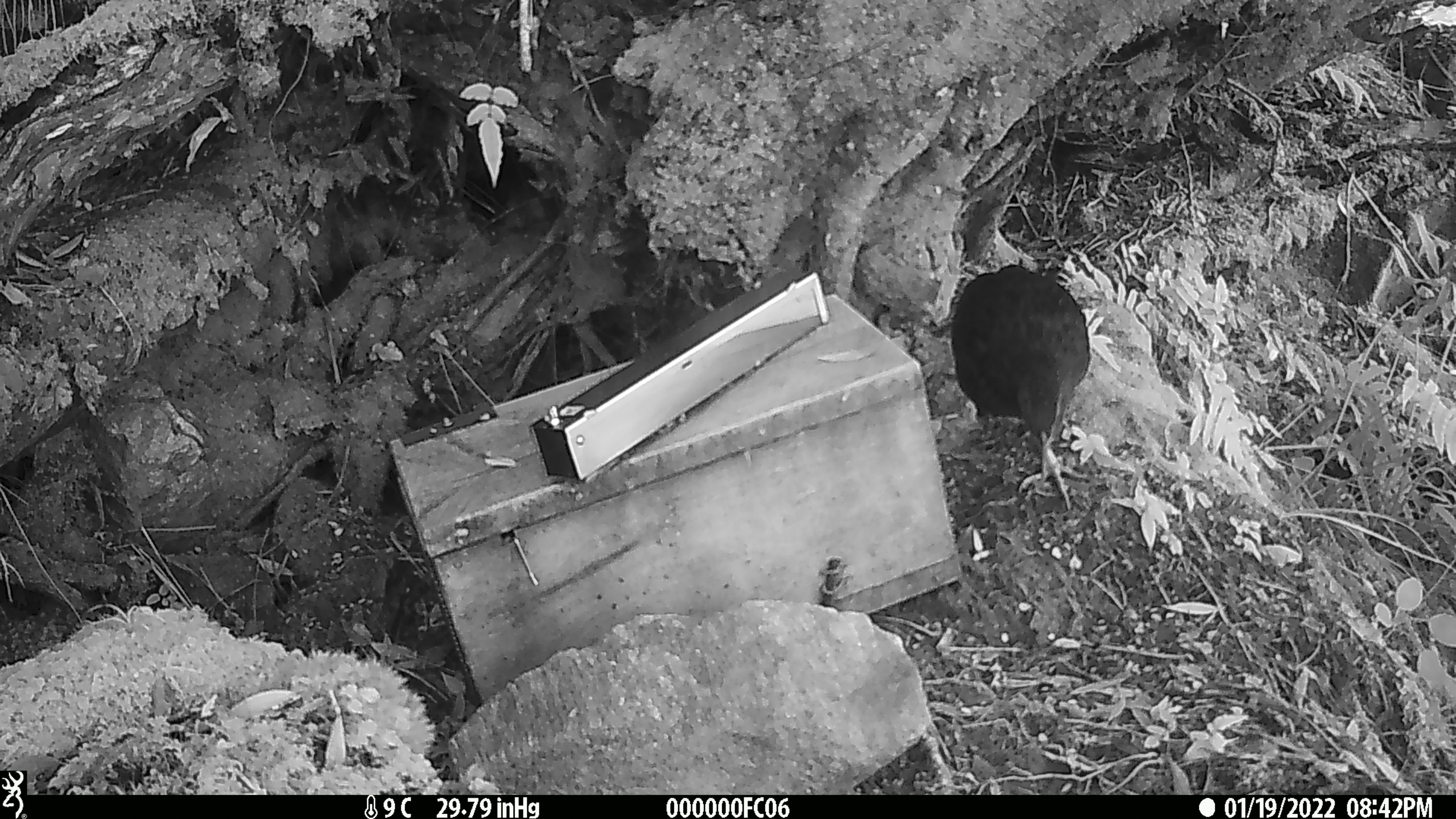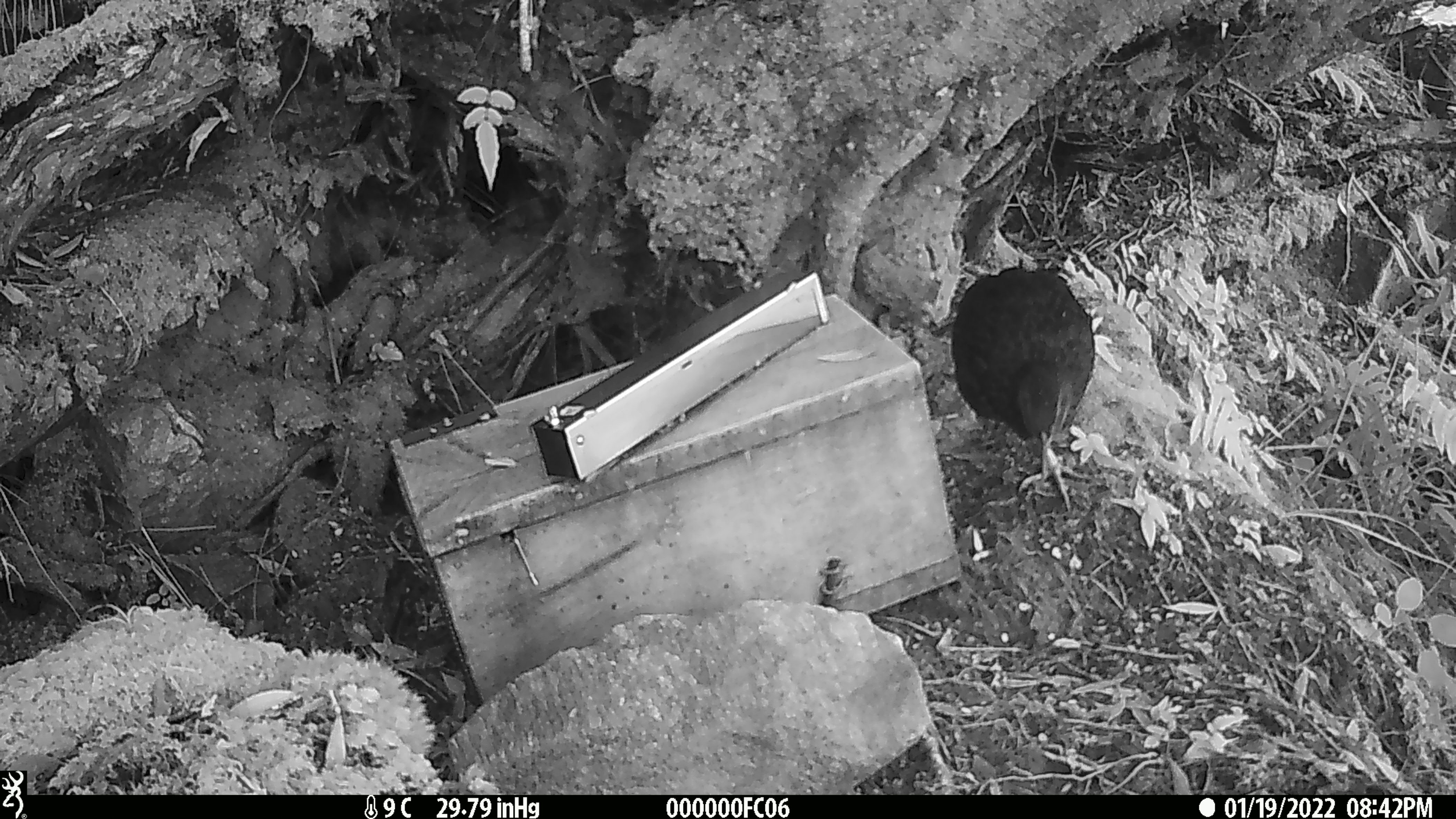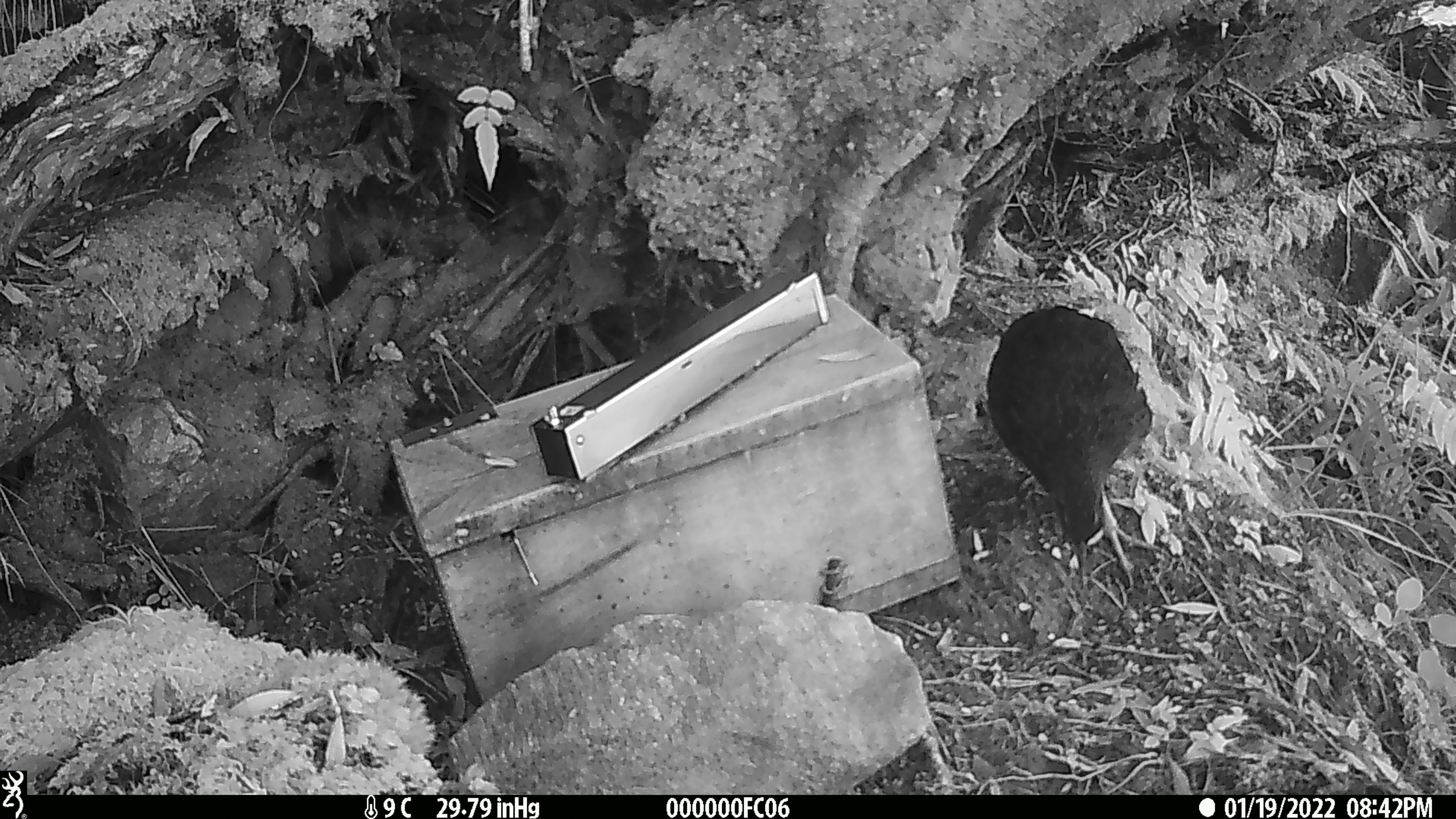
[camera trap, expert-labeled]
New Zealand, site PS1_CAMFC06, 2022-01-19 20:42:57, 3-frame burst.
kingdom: Animalia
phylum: Chordata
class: Aves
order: Gruiformes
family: Rallidae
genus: Gallirallus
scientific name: Gallirallus australis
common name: weka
Weka (Gallirallus australis).